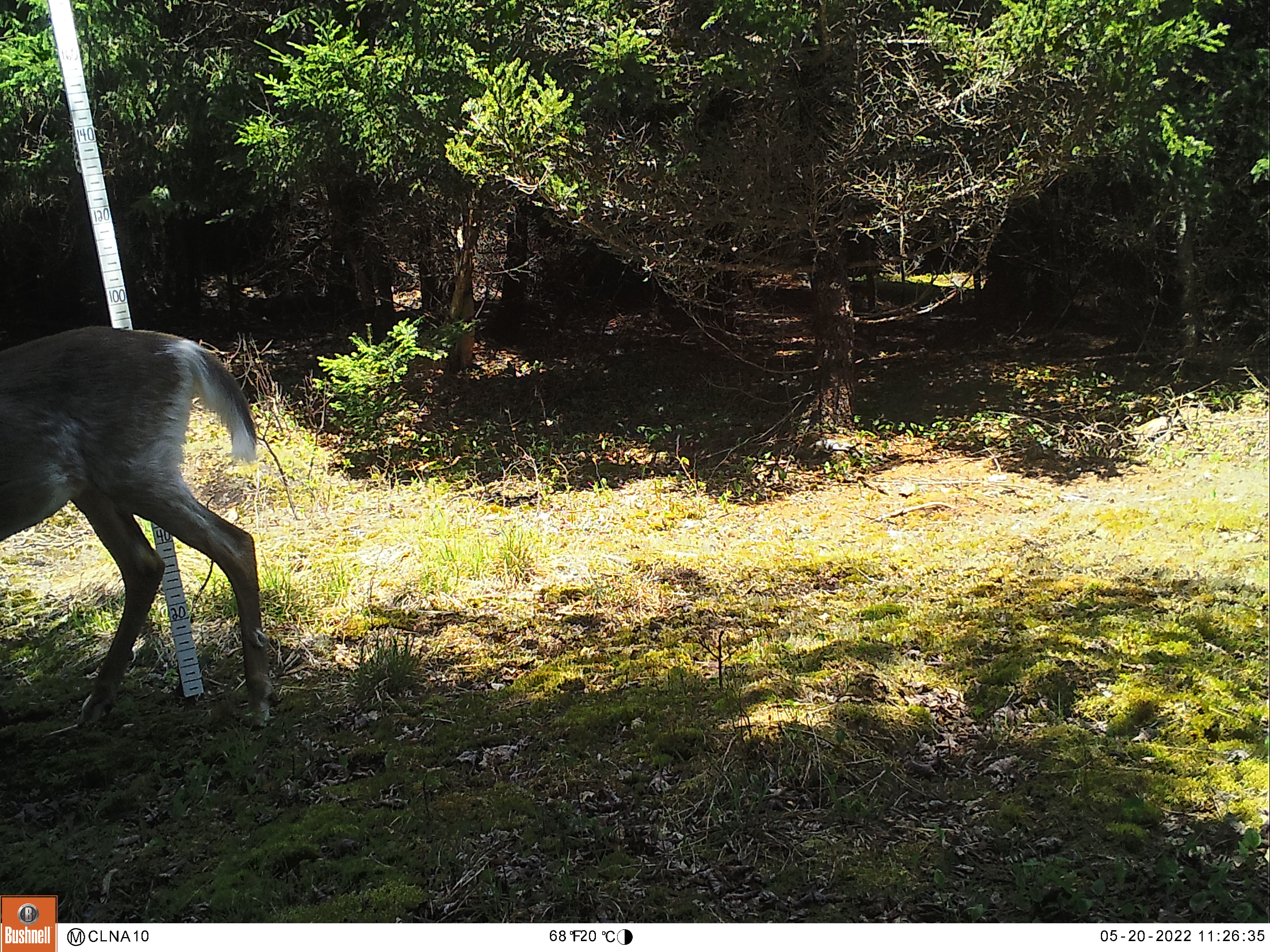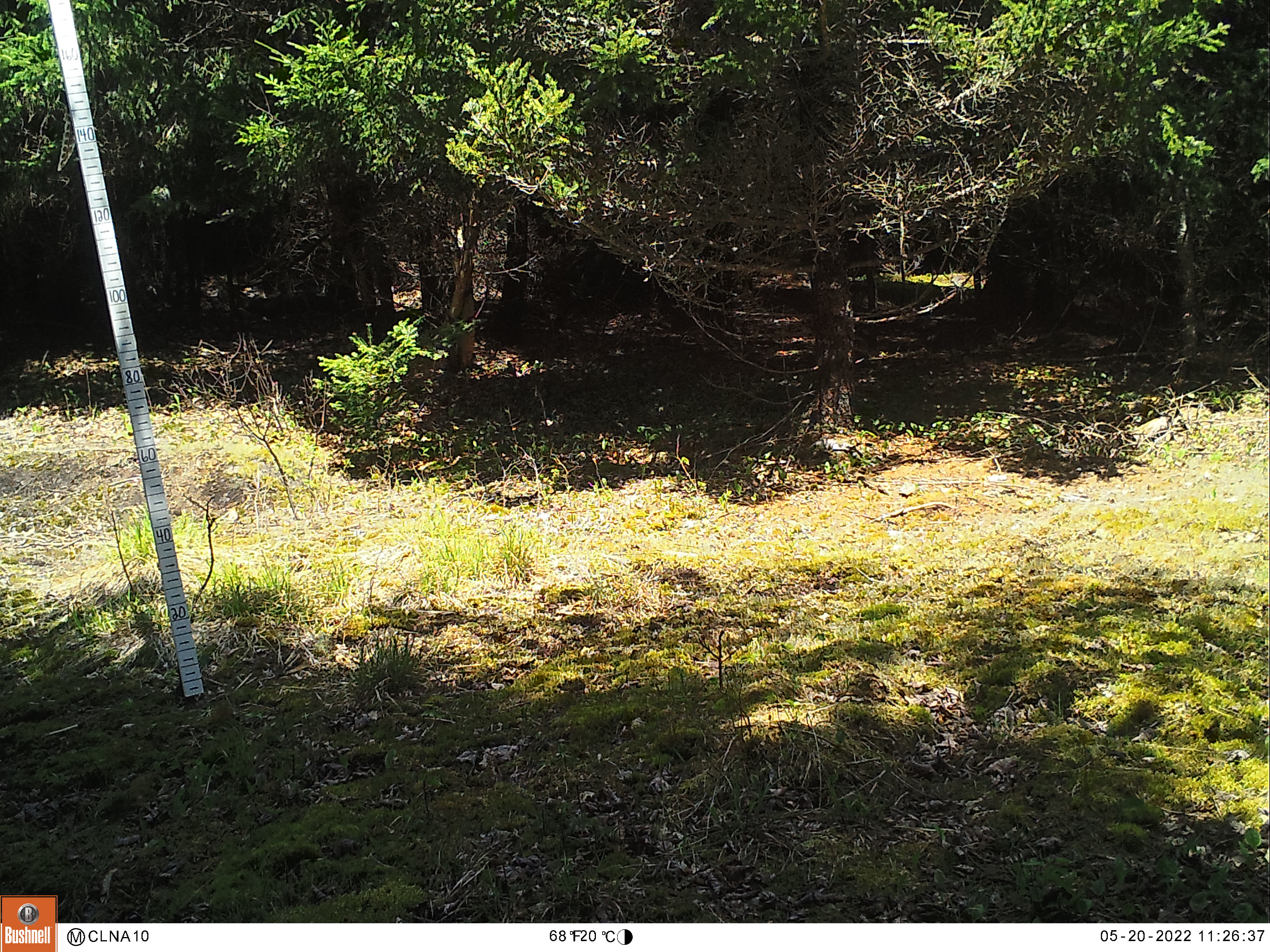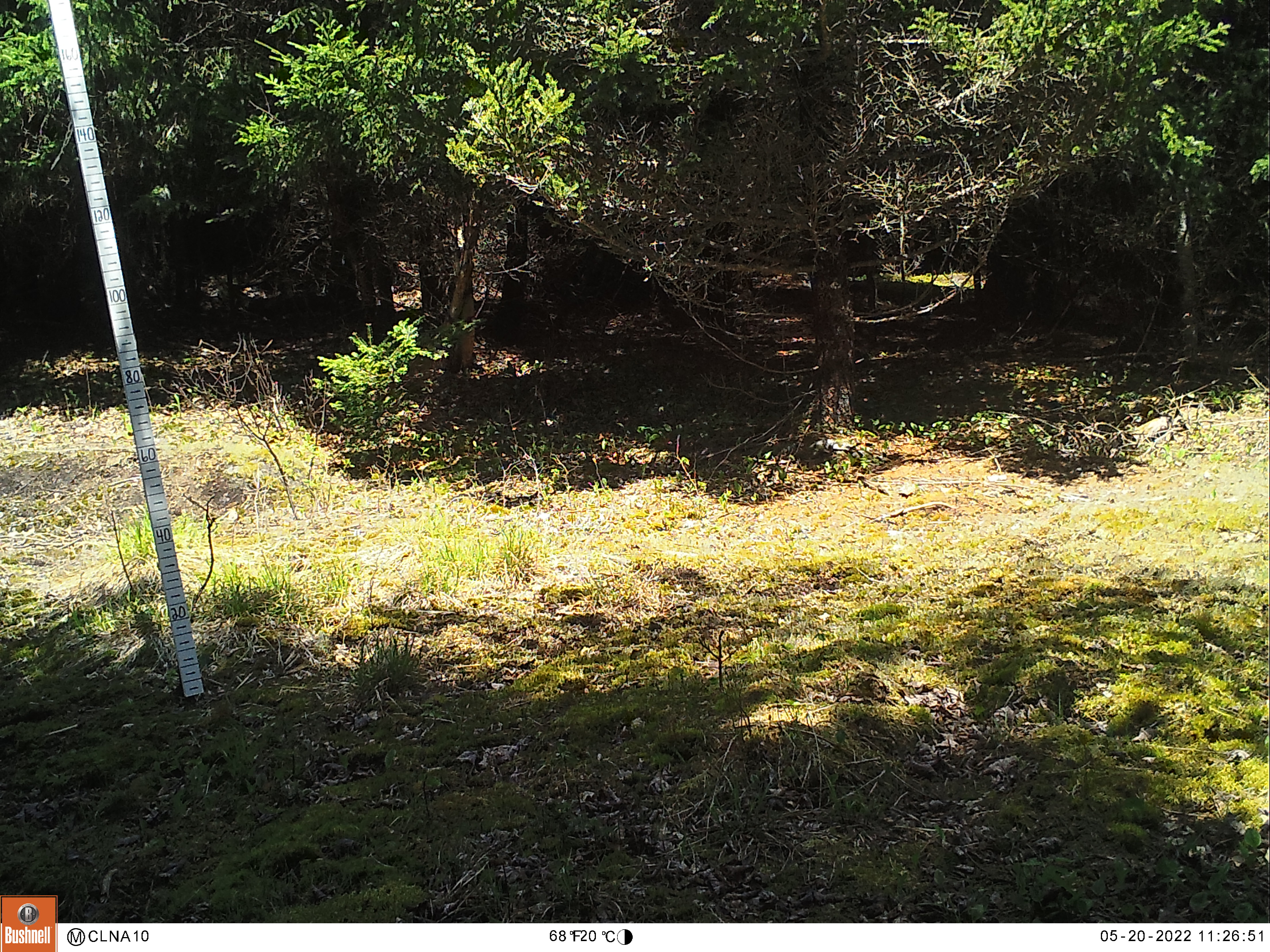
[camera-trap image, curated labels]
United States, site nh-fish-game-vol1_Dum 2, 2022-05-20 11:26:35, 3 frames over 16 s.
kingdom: Animalia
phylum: Chordata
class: Mammalia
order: Artiodactyla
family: Cervidae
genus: Odocoileus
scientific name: Odocoileus virginianus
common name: white-tailed deer